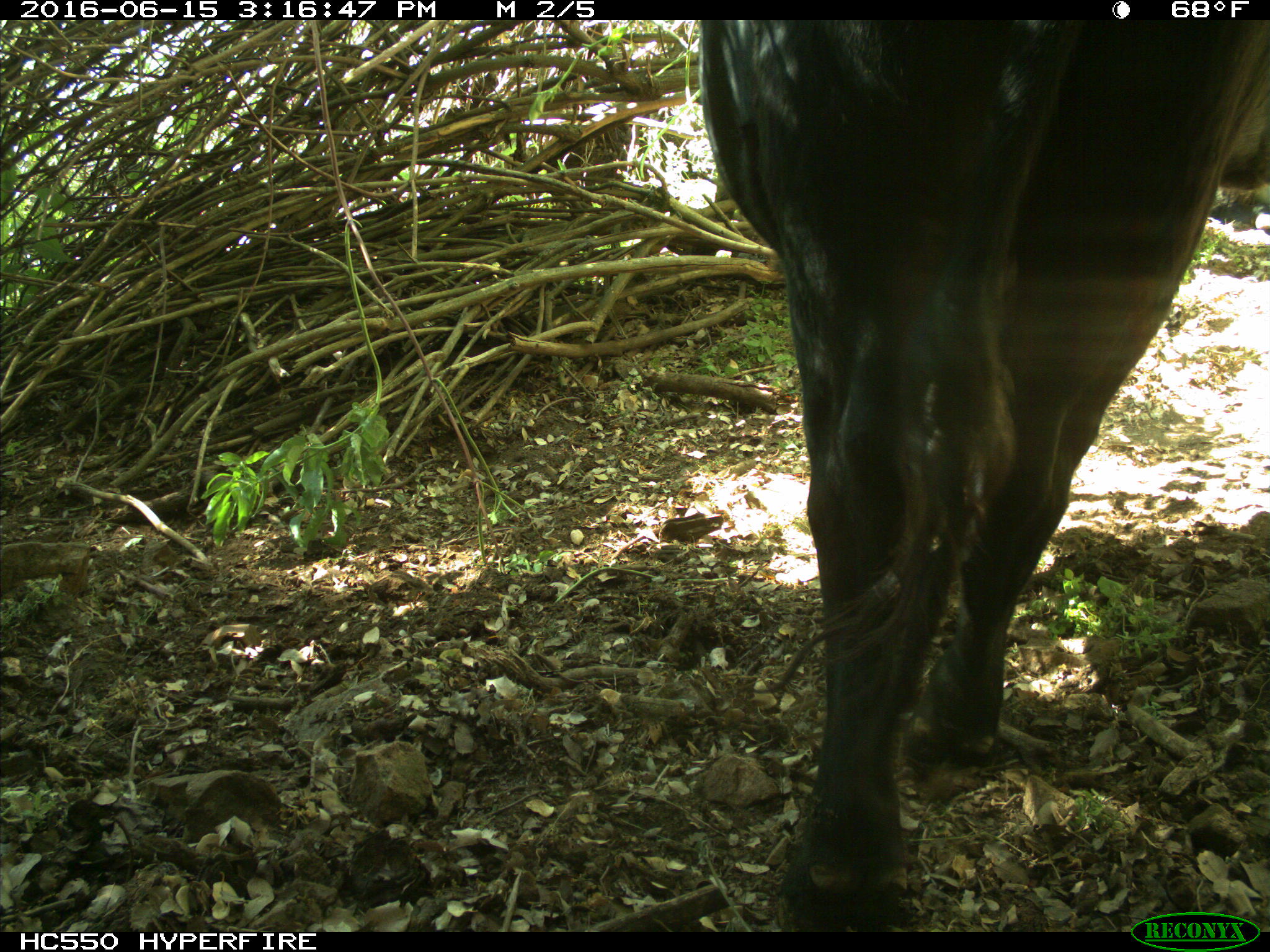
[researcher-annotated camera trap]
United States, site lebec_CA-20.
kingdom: Animalia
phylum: Chordata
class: Mammalia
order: Artiodactyla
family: Bovidae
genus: Bos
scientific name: Bos taurus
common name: domestic cow